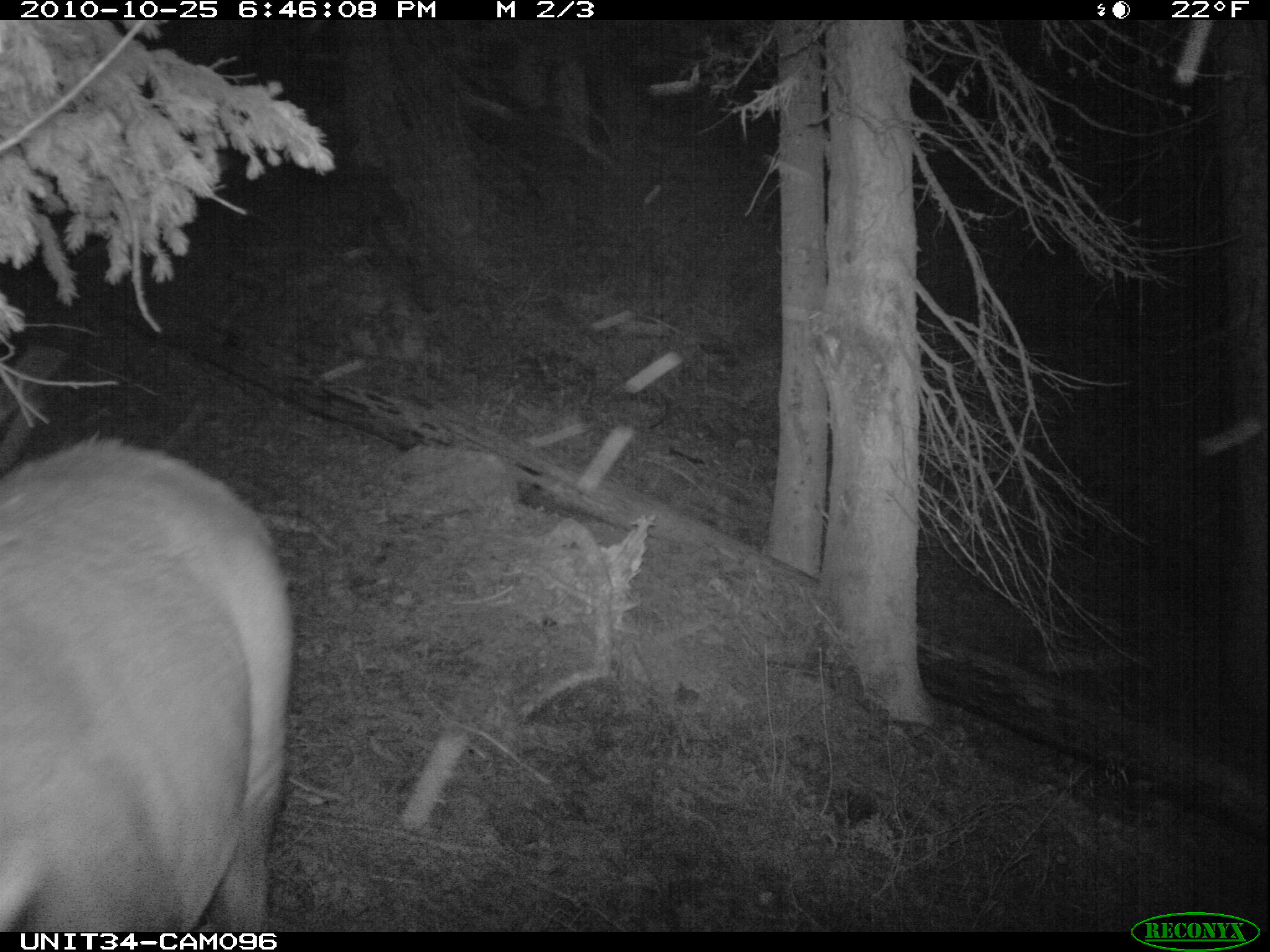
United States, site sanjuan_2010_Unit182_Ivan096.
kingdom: Animalia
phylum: Chordata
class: Mammalia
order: Artiodactyla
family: Cervidae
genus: Cervus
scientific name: Cervus elaphus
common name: red deer